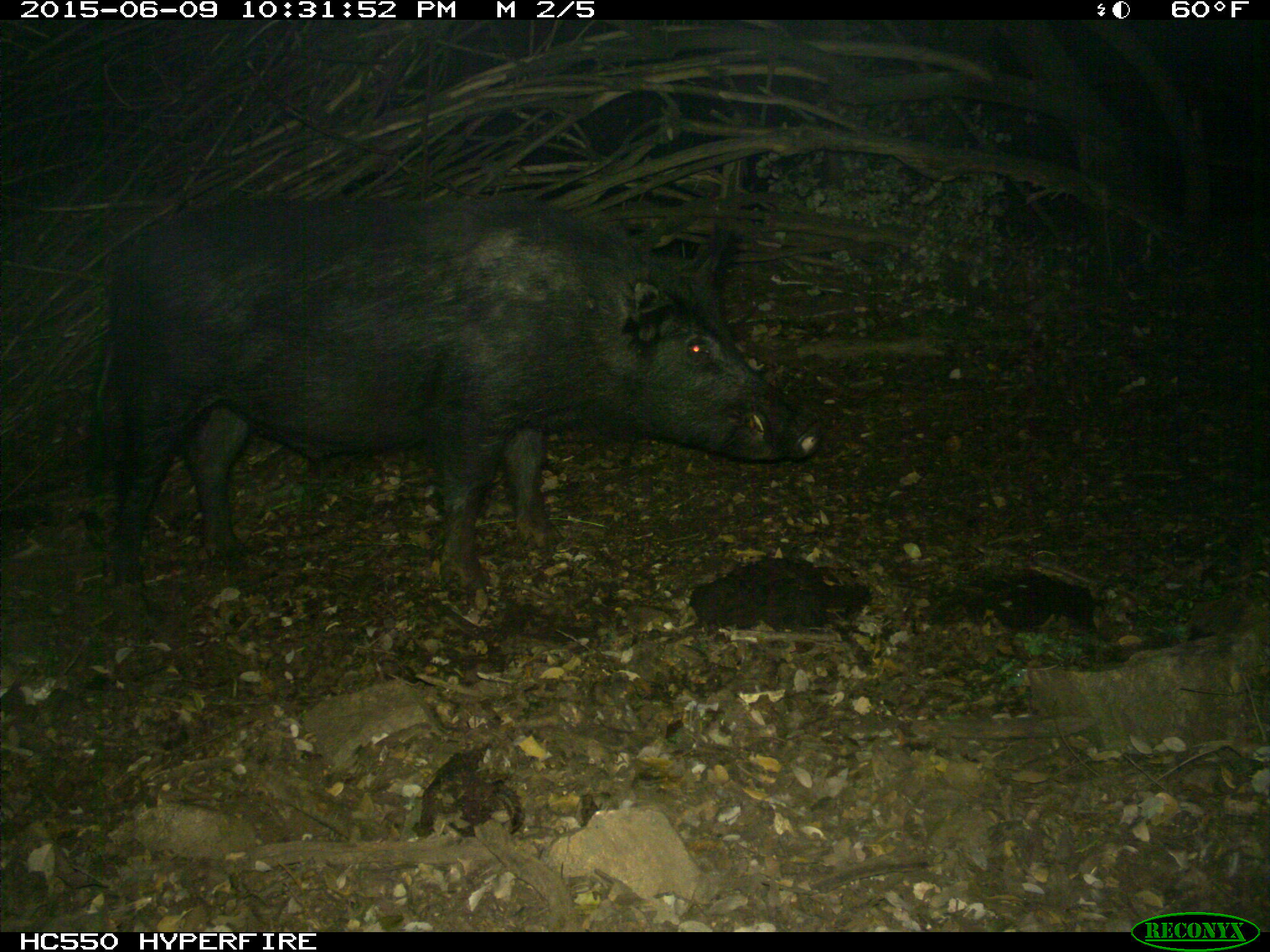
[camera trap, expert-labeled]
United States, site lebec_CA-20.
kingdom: Animalia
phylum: Chordata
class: Mammalia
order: Artiodactyla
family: Suidae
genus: Sus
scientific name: Sus scrofa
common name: wild boar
Sus scrofa (wild boar).